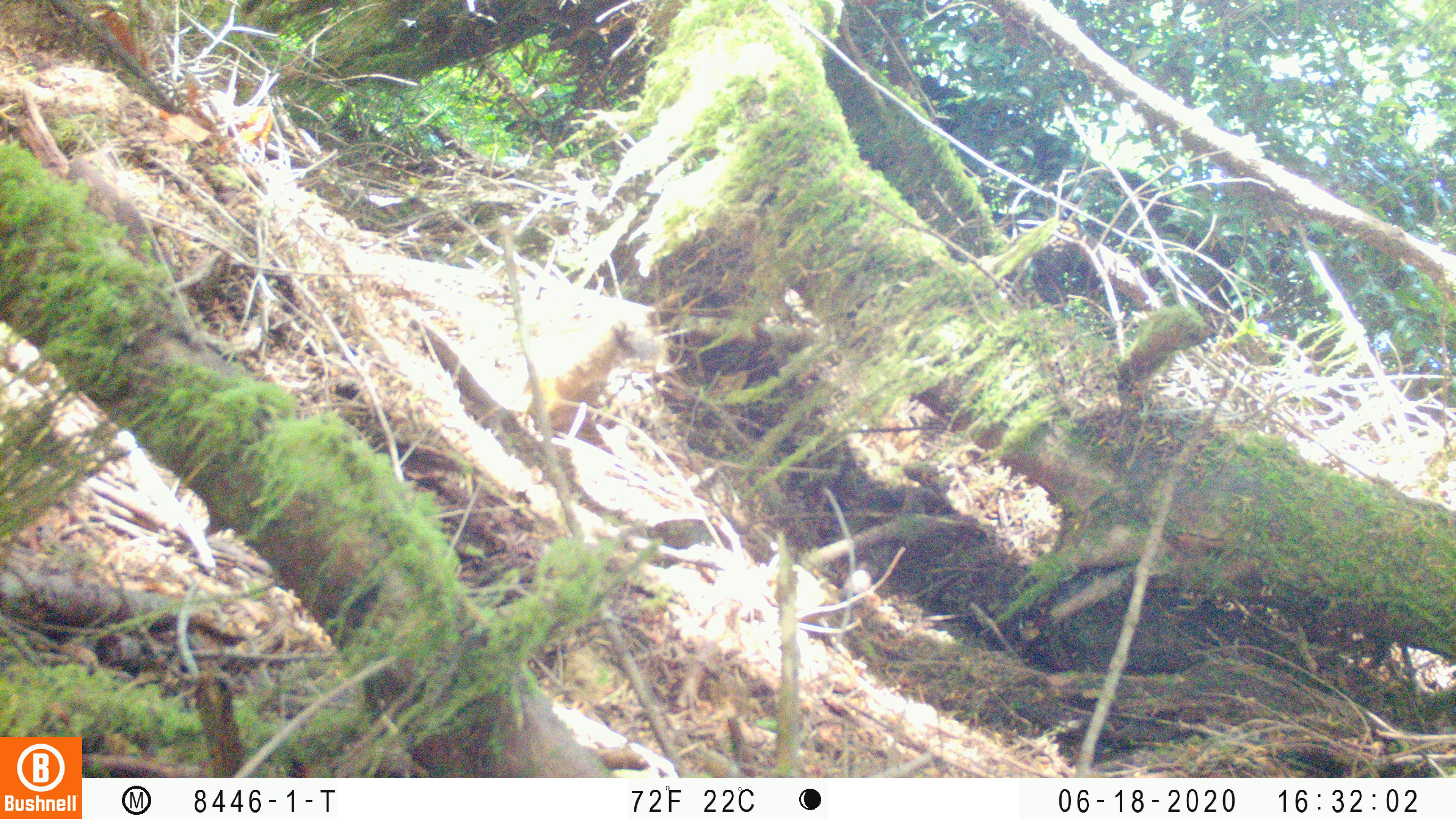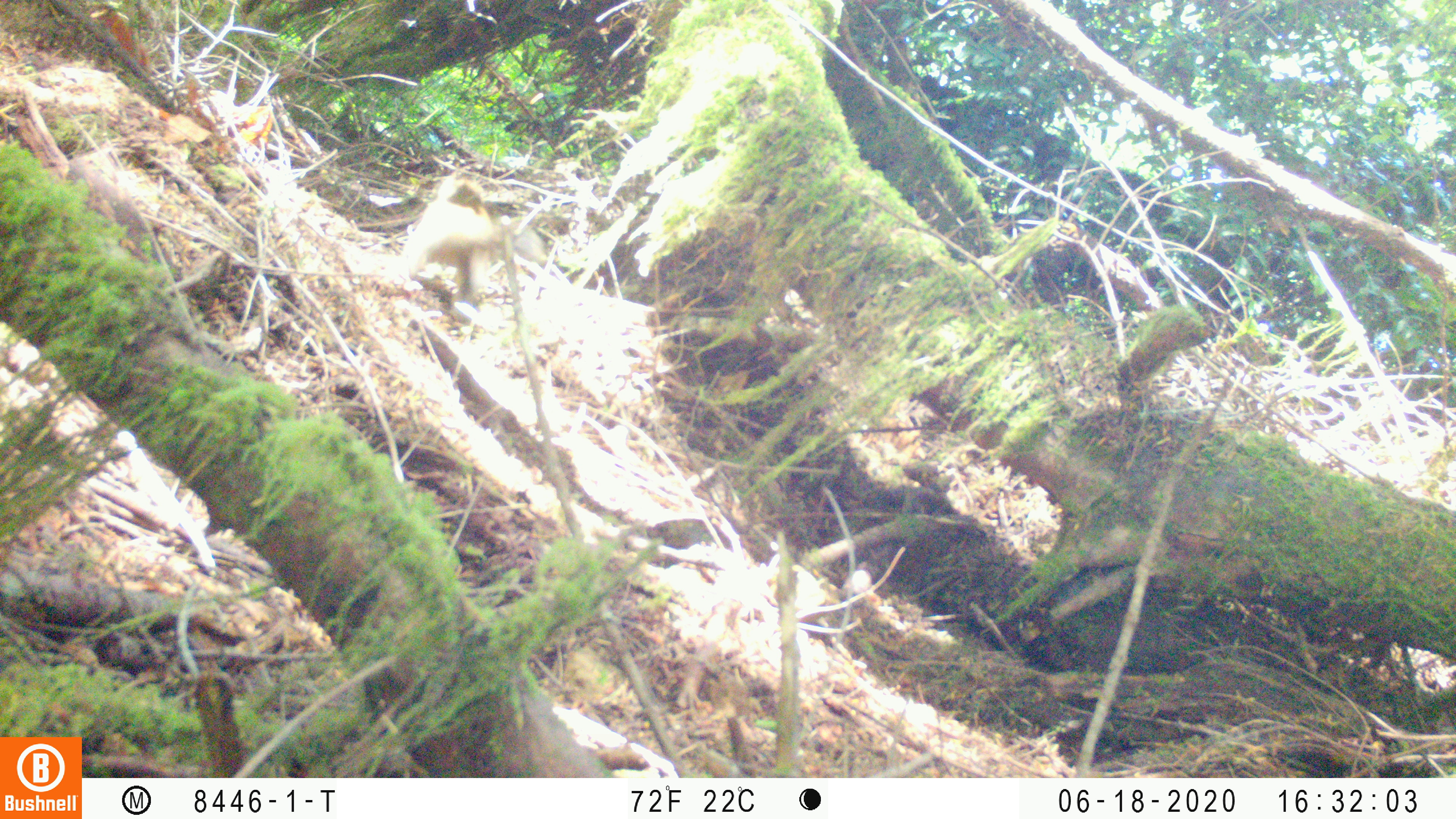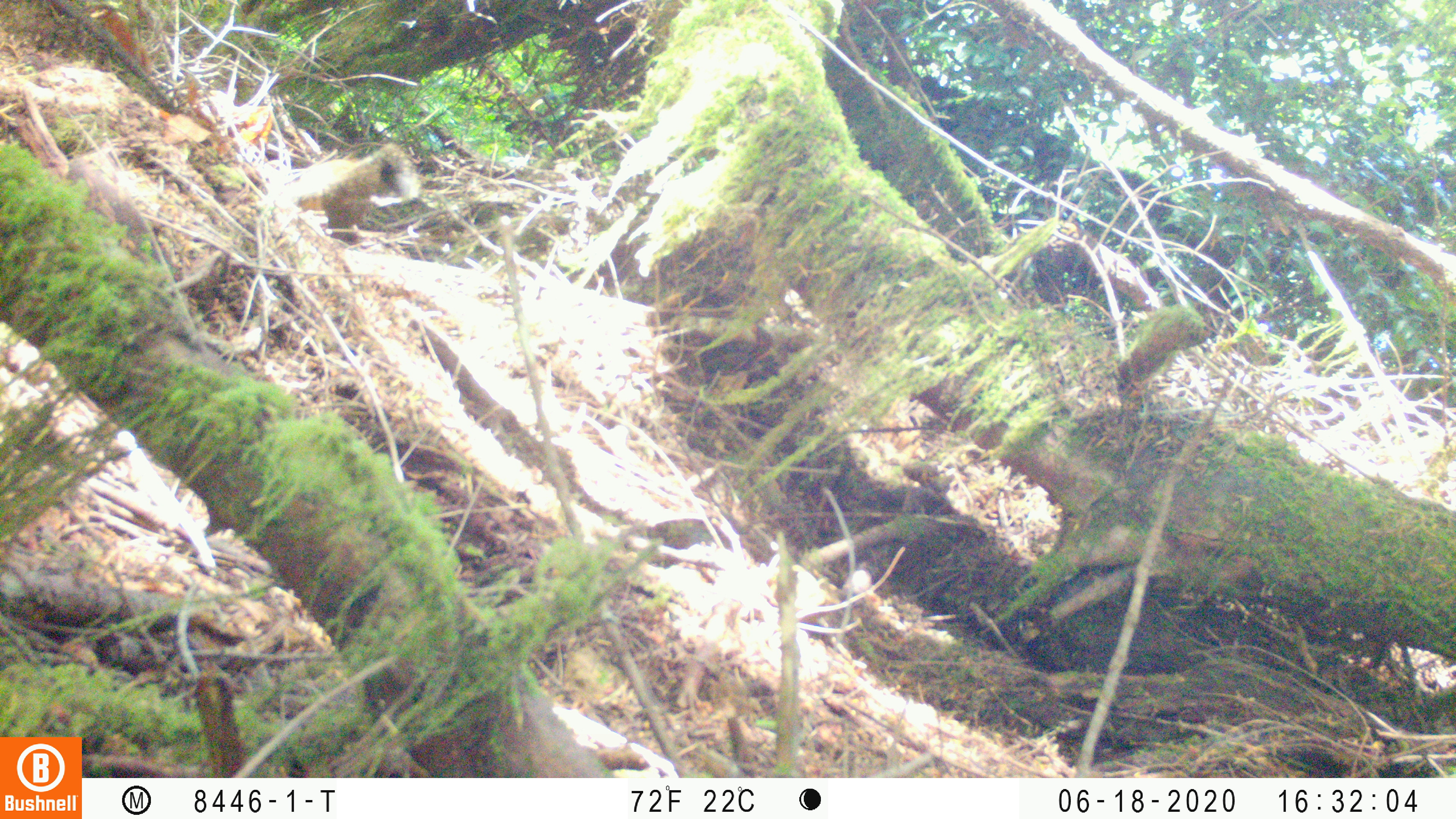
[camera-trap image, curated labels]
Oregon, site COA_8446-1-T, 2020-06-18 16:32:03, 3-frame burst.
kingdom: Animalia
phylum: Chordata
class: Mammalia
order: Rodentia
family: Sciuridae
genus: Tamiasciurus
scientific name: Tamiasciurus douglasii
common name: douglas squirrel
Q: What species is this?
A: Douglas squirrel (Tamiasciurus douglasii).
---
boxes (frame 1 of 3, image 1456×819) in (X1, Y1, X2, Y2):
douglas squirrel: (518, 319, 639, 428)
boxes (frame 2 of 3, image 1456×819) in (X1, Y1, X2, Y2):
douglas squirrel: (397, 165, 499, 303)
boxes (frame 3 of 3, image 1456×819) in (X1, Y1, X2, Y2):
douglas squirrel: (282, 138, 408, 234)